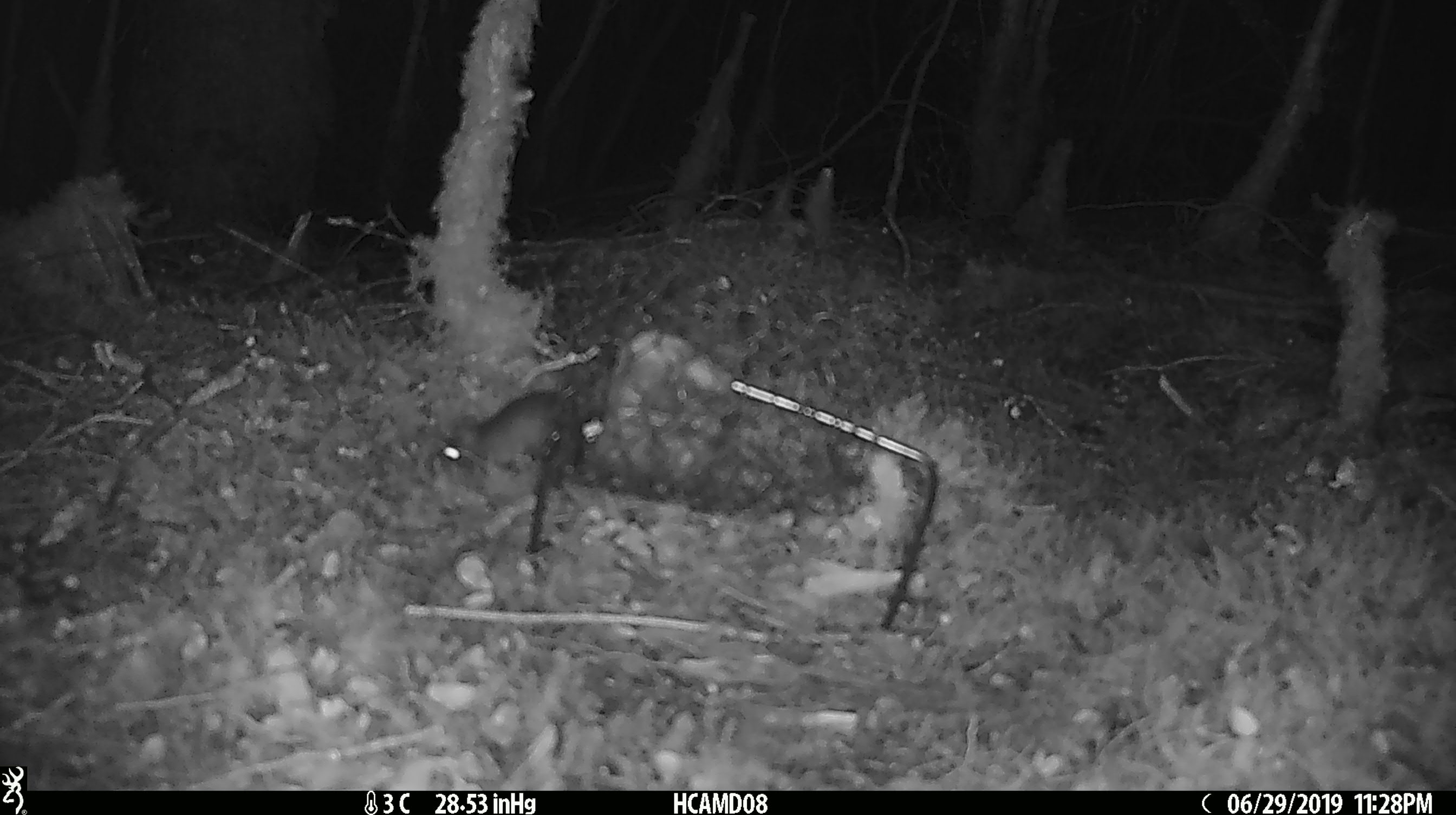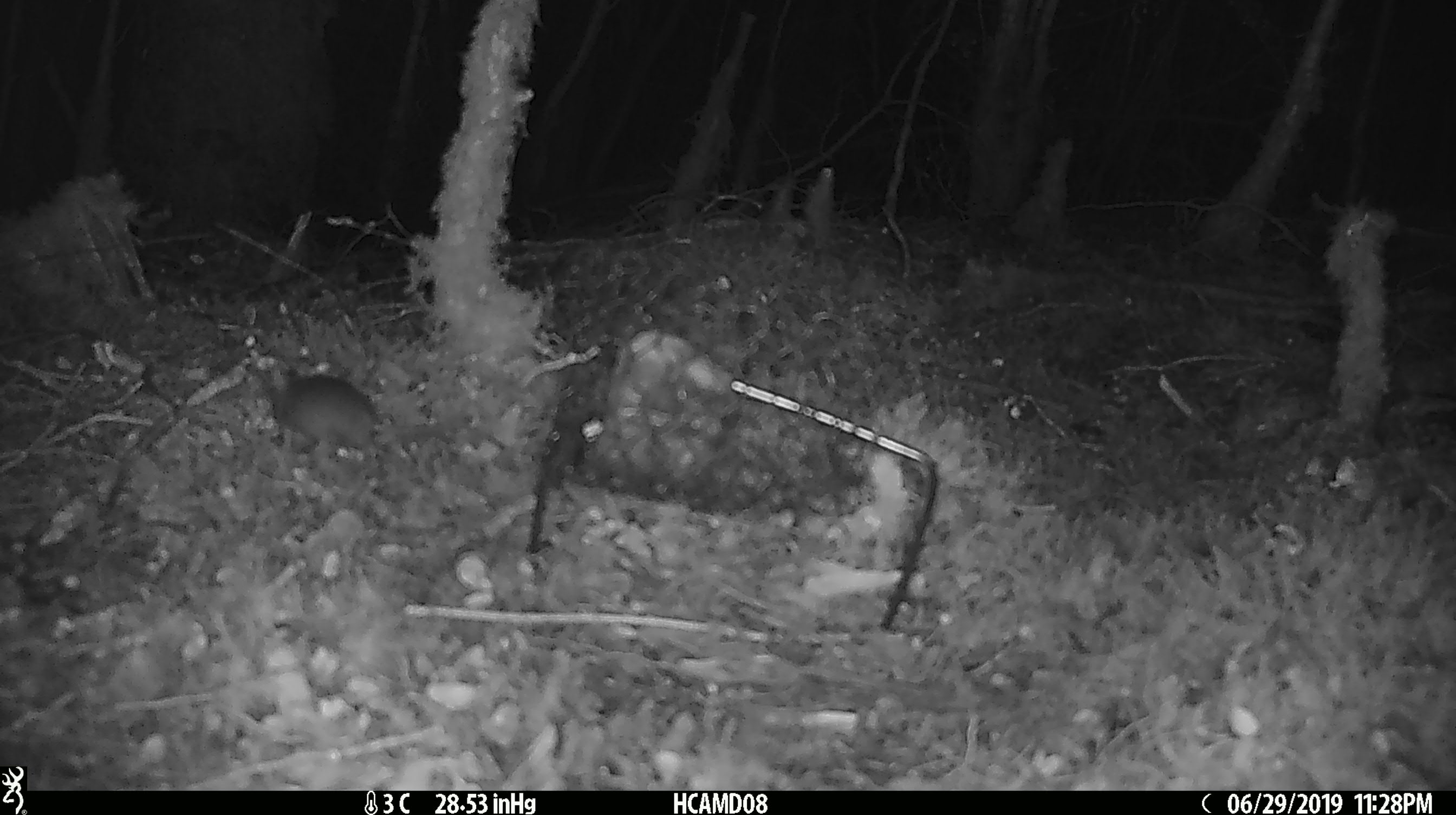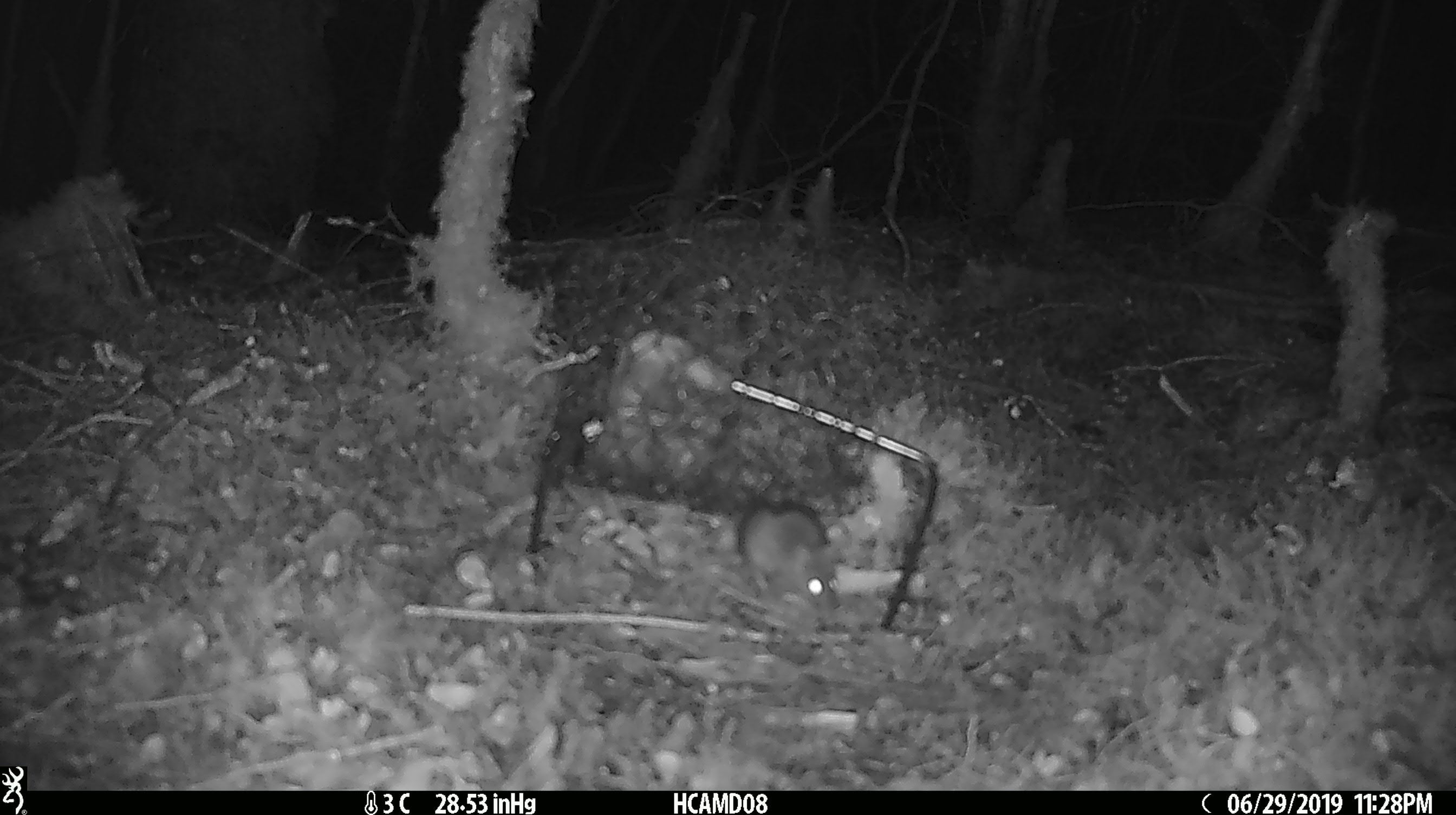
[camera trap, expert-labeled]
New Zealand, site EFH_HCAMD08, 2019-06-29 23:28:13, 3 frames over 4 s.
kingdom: Animalia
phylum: Chordata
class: Mammalia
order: Rodentia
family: Muridae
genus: Mus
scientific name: Mus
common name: mouse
Mouse (Mus).